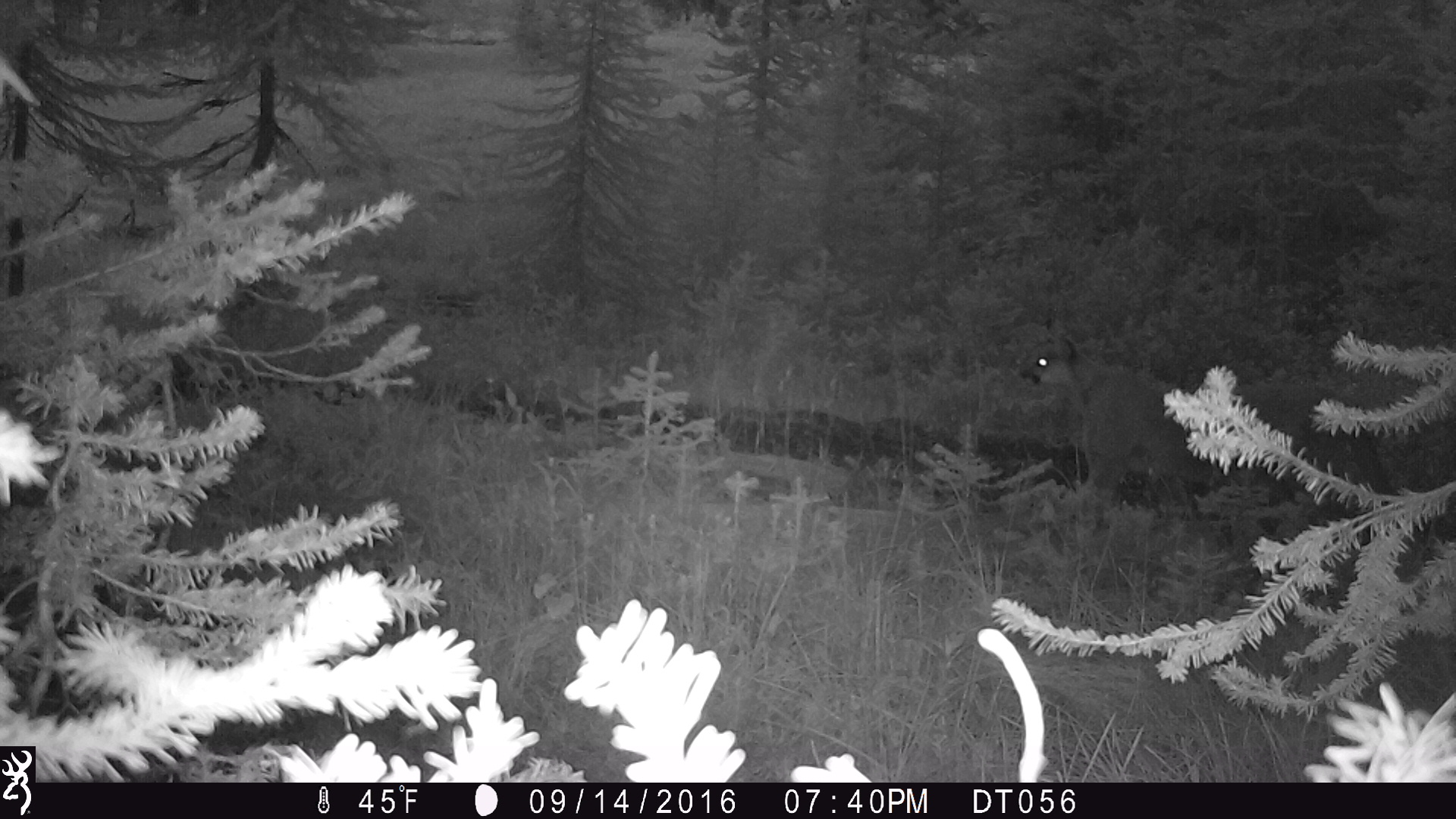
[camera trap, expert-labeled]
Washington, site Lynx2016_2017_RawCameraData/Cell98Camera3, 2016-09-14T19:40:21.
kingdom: Animalia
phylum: Chordata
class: Mammalia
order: Carnivora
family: Felidae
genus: Puma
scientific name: Puma concolor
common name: mountain lion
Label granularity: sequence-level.